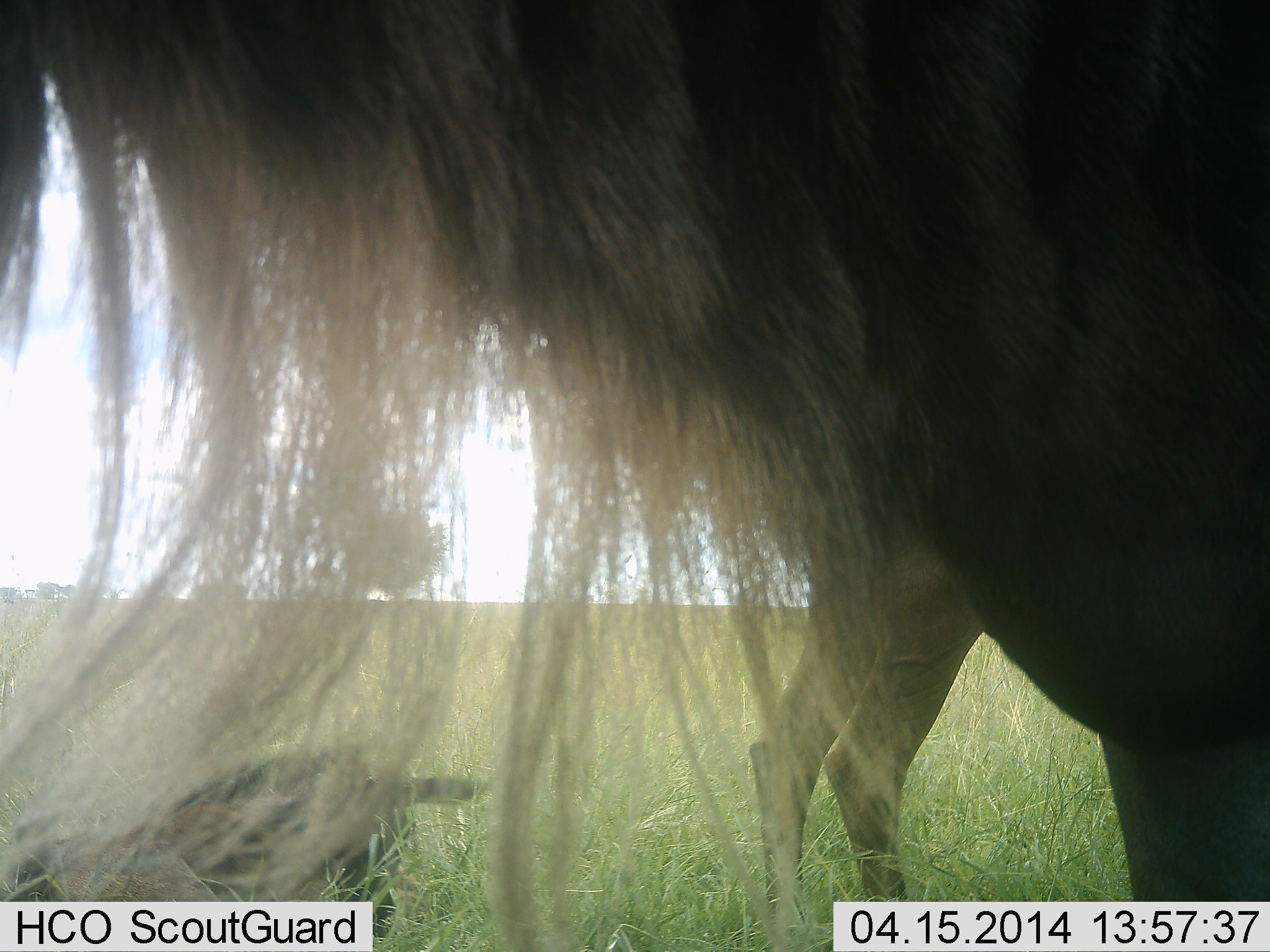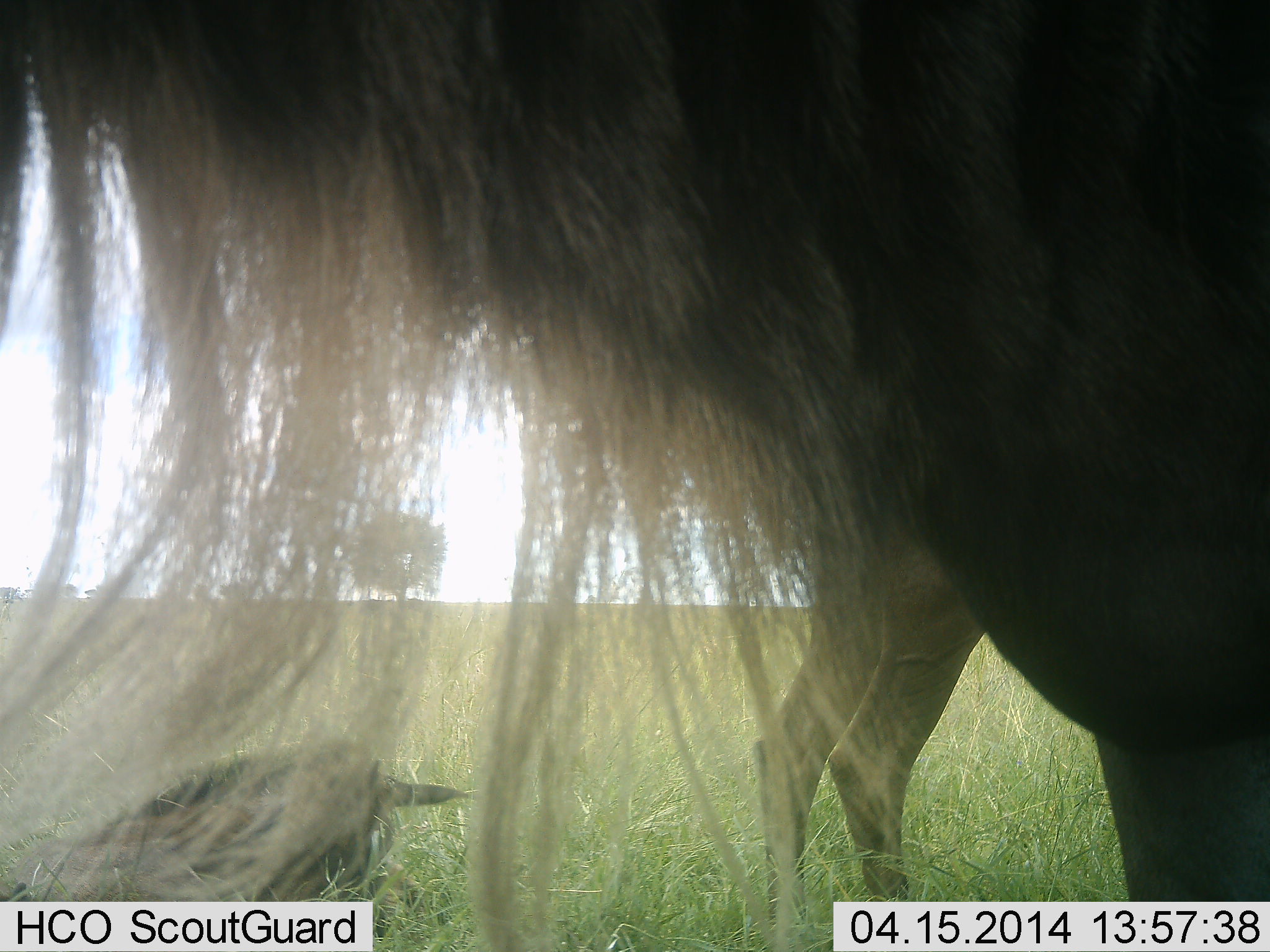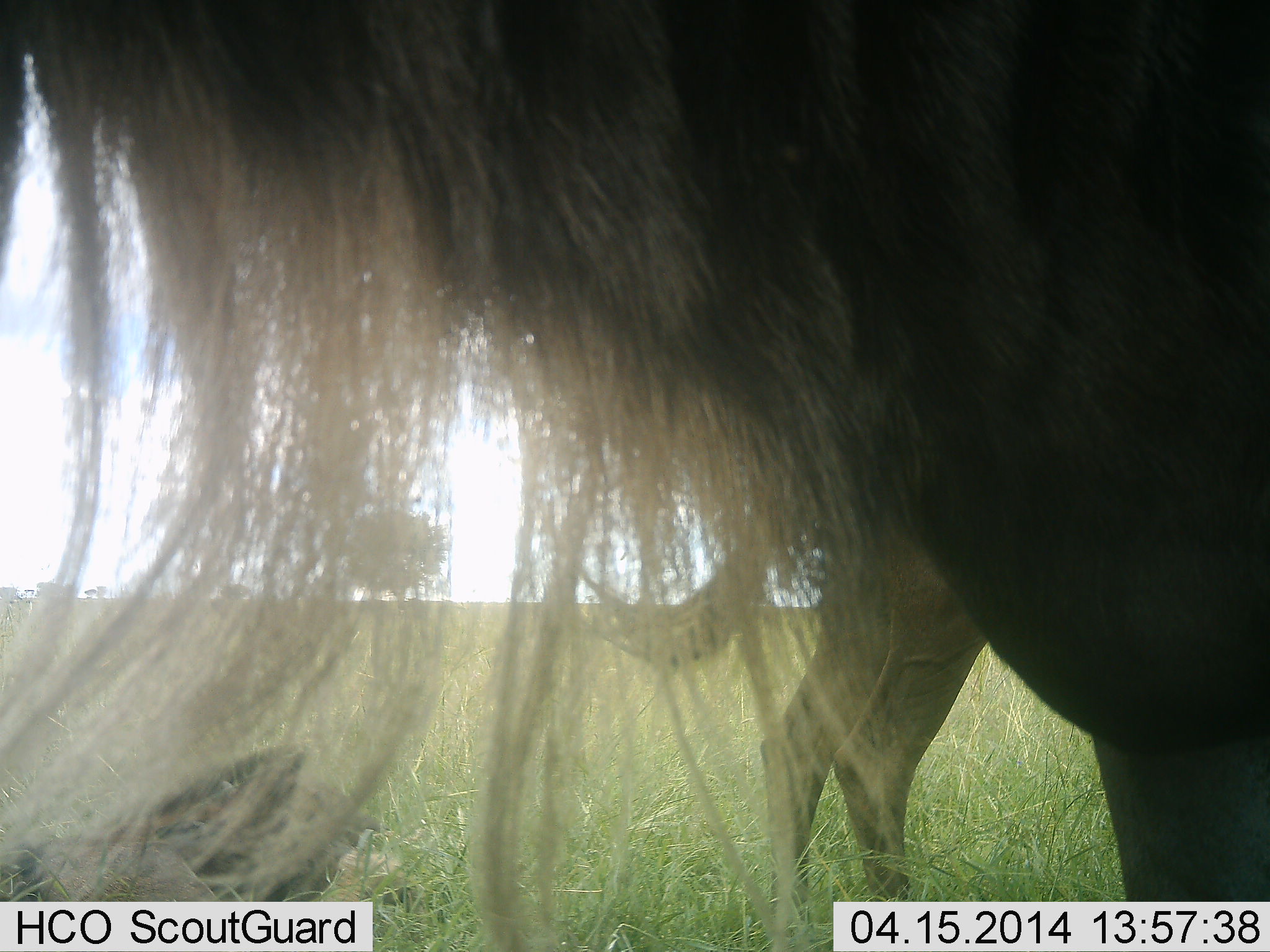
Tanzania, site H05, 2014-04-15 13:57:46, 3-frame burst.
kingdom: Animalia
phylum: Chordata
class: Mammalia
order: Artiodactyla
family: Bovidae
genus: Connochaetes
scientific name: Connochaetes taurinus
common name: blue wildebeest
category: wildebeest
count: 3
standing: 100%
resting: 90%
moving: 0%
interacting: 0%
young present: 20%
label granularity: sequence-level